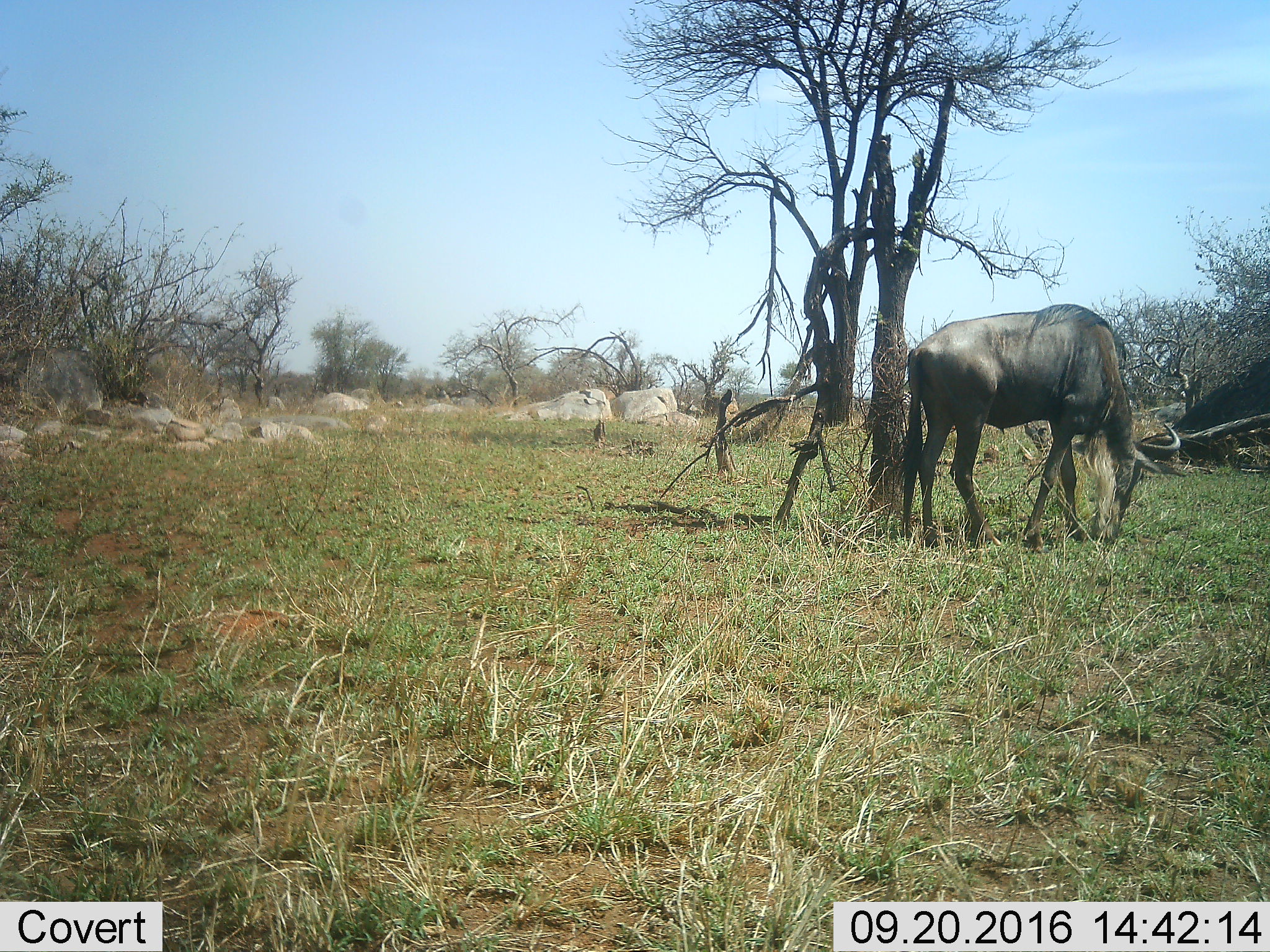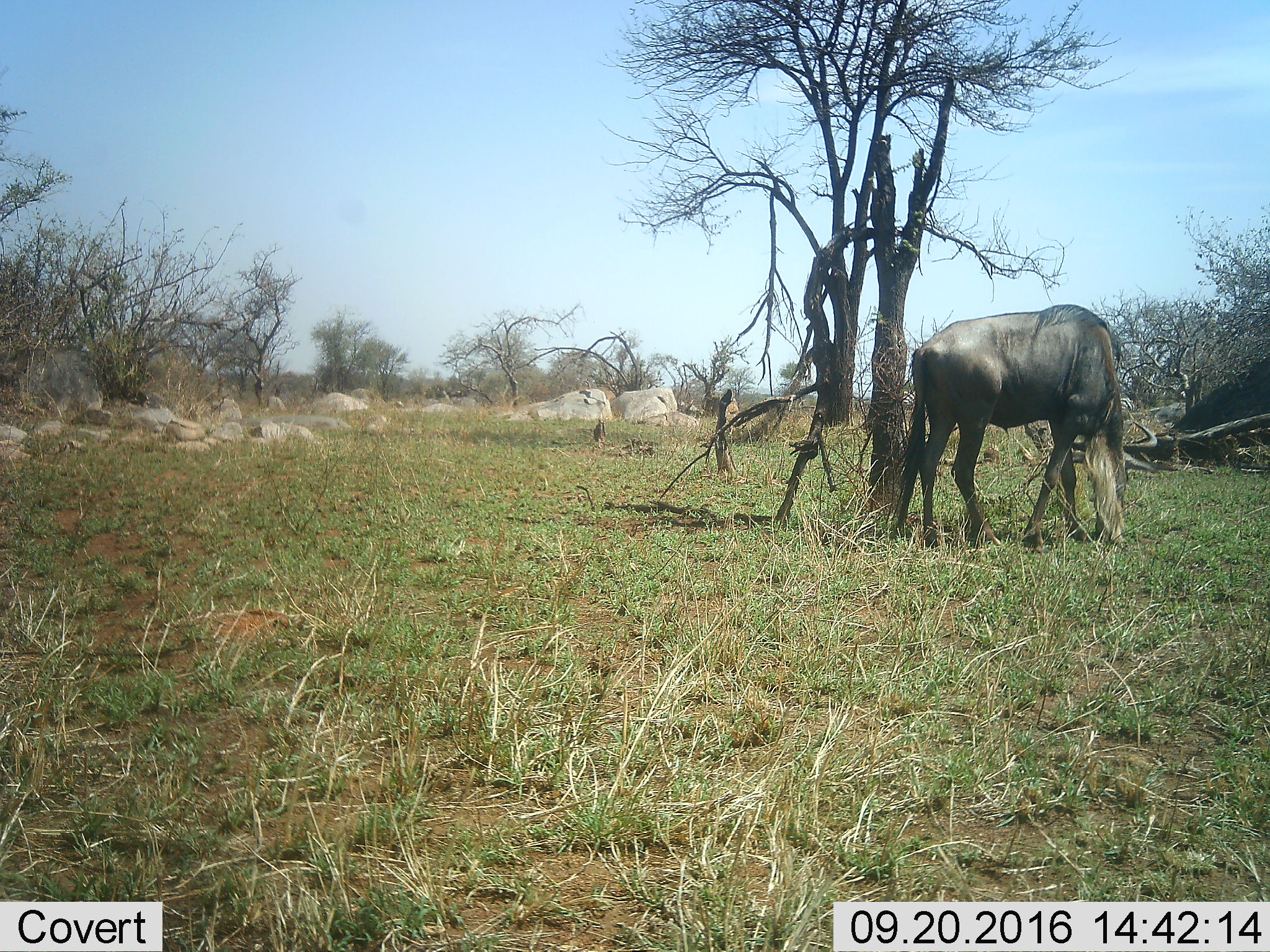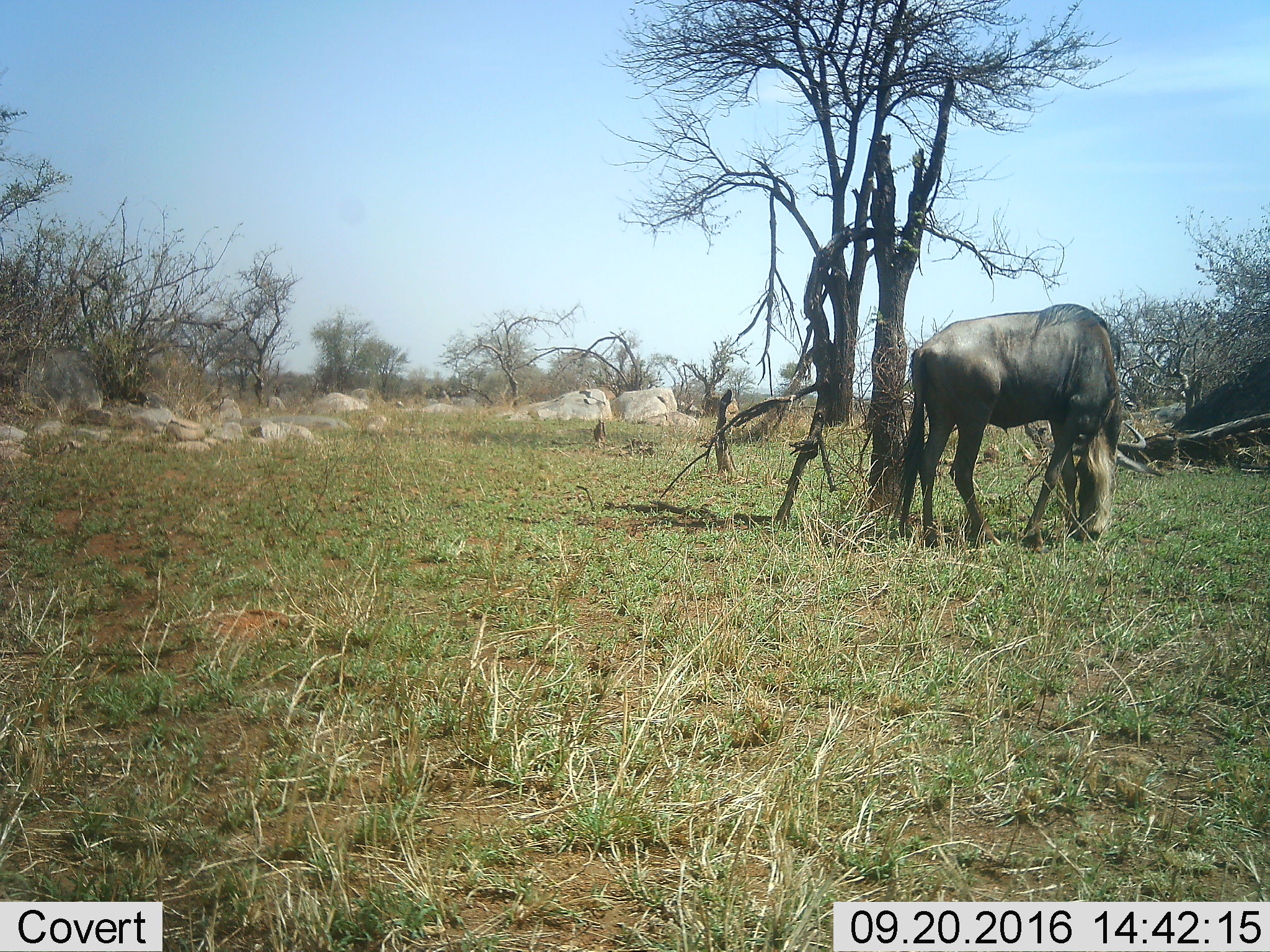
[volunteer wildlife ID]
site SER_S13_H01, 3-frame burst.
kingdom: Animalia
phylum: Chordata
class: Mammalia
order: Artiodactyla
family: Bovidae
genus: Connochaetes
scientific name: Connochaetes taurinus taurinus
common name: blue wildebeest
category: wildebeestblue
Wildebeestblue (blue wildebeest) (Connochaetes taurinus taurinus), count 1. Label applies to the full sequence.